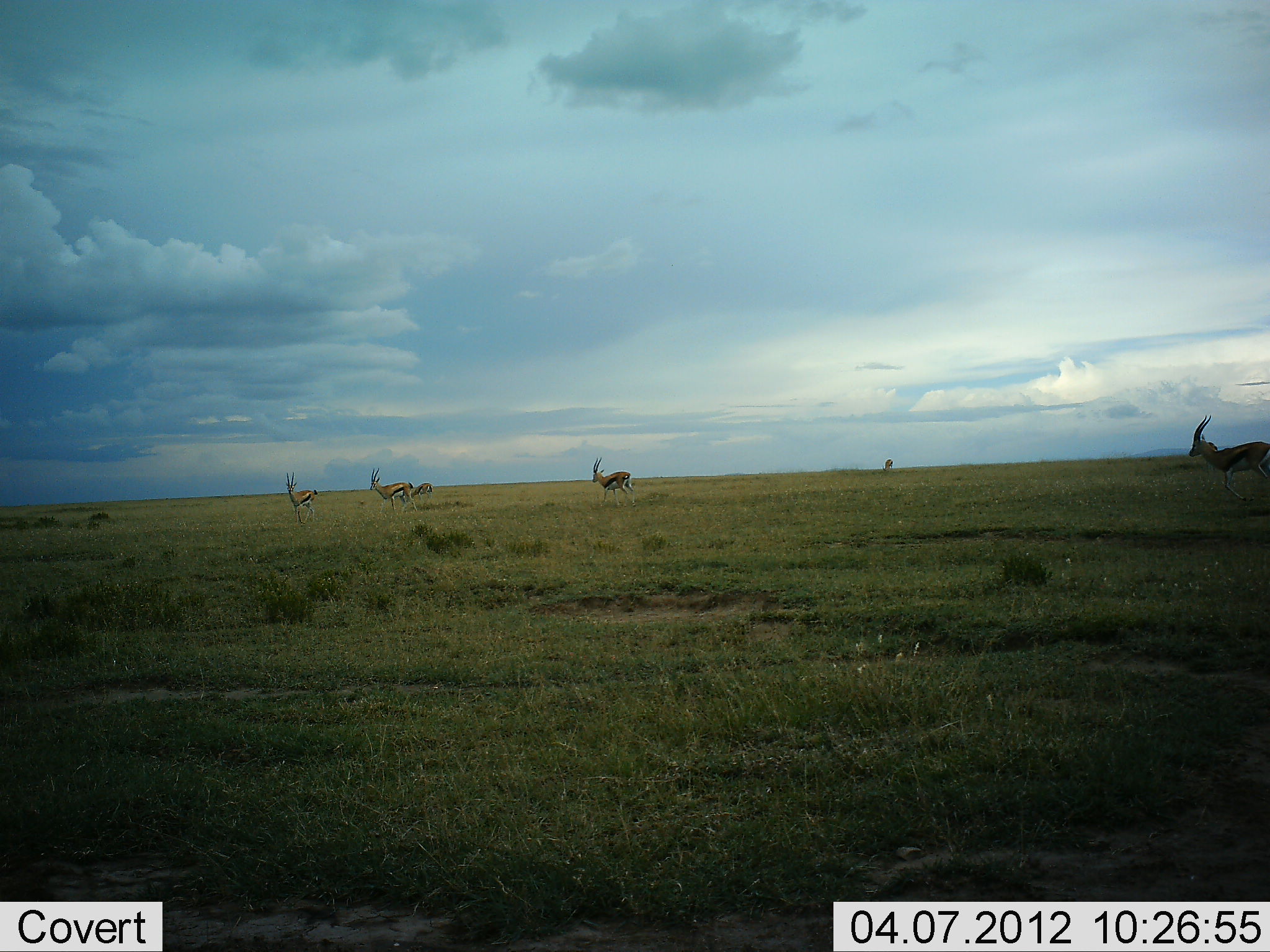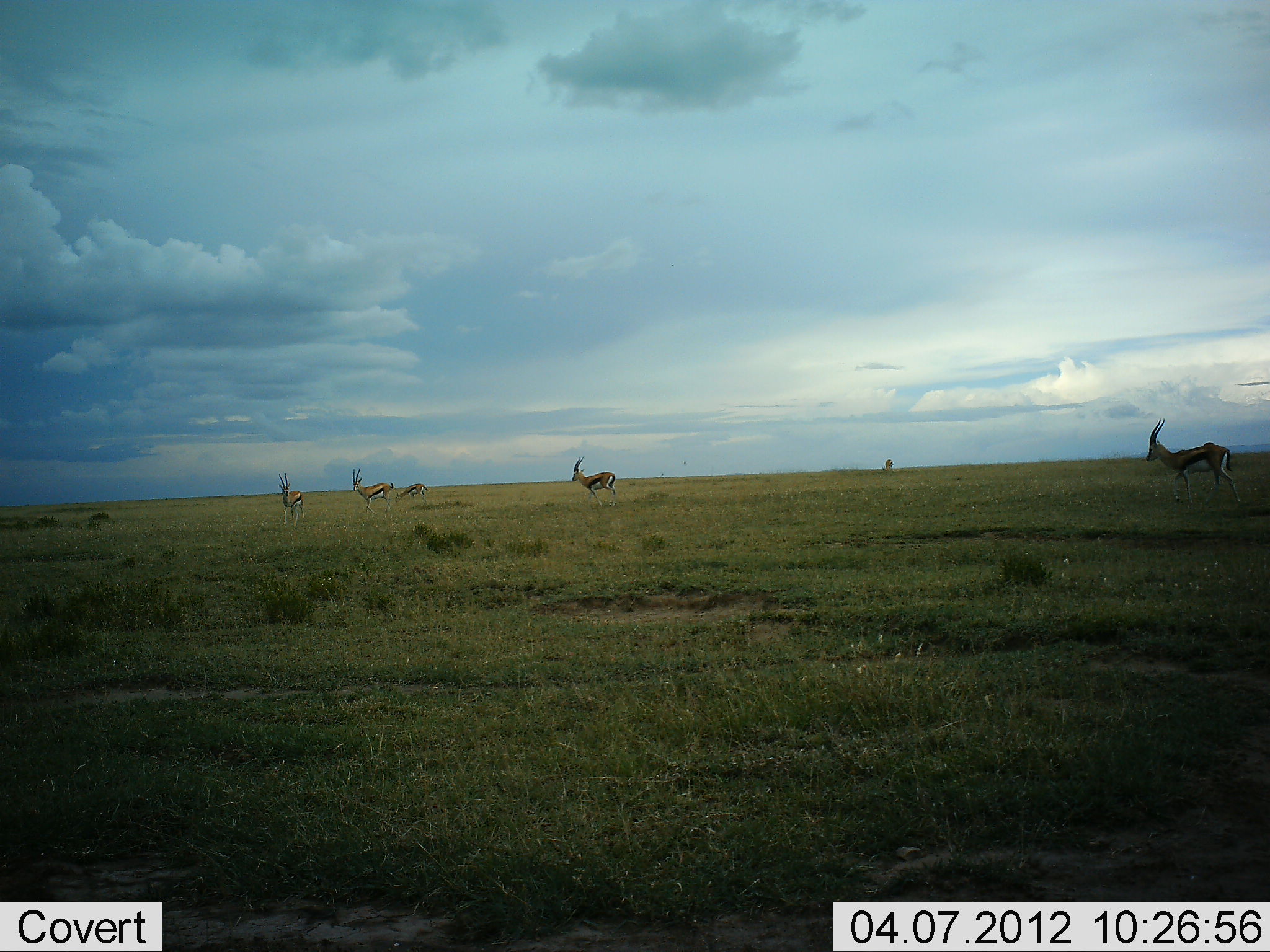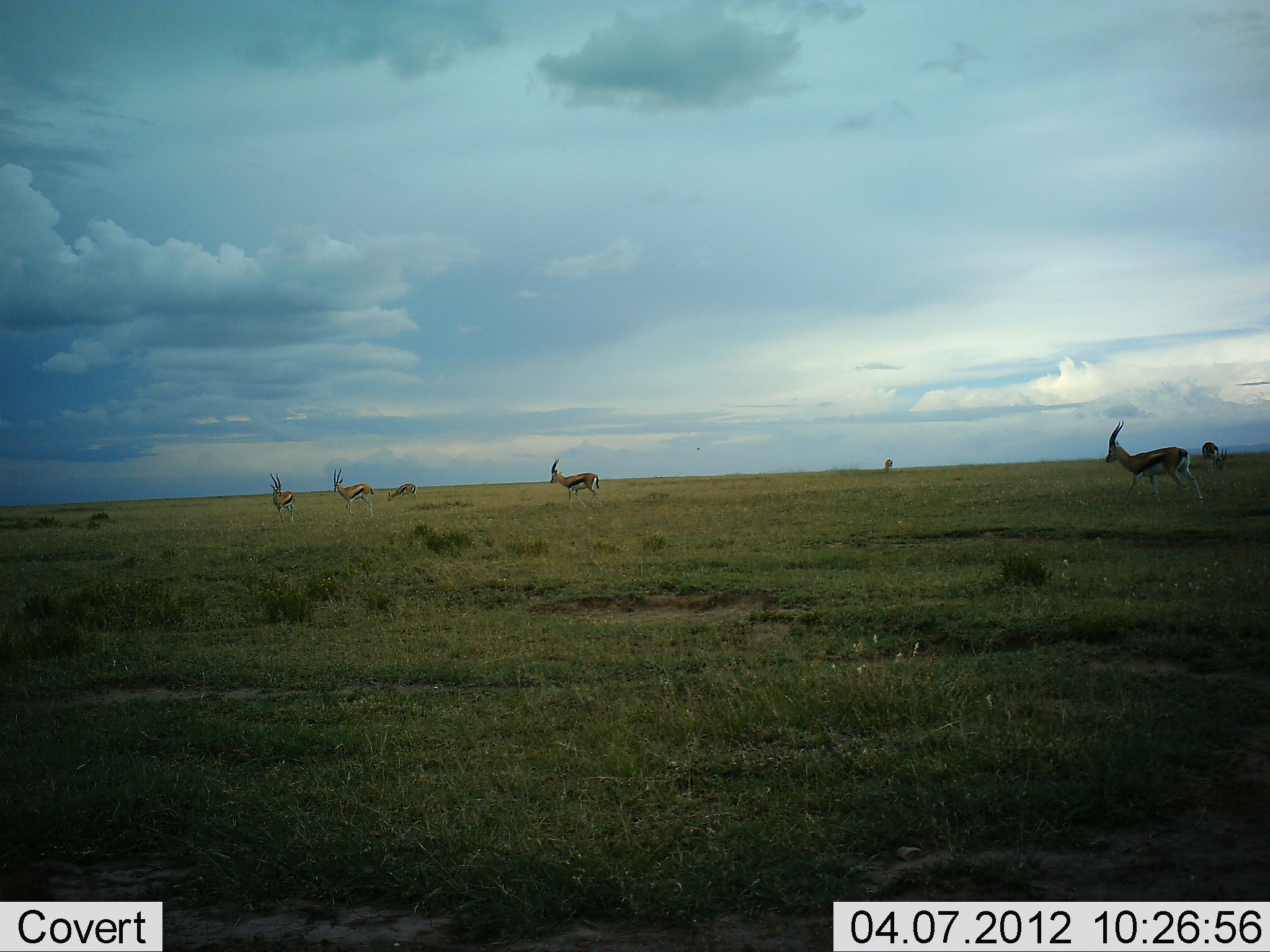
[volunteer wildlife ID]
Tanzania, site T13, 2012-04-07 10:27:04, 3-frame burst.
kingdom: Animalia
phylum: Chordata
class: Mammalia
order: Artiodactyla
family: Bovidae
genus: Eudorcas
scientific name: Eudorcas thomsonii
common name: thomson's gazelle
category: gazellethomsons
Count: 5.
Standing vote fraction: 47%.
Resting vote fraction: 0%.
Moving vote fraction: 80%.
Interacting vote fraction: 0%.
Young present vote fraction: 0%.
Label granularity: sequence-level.